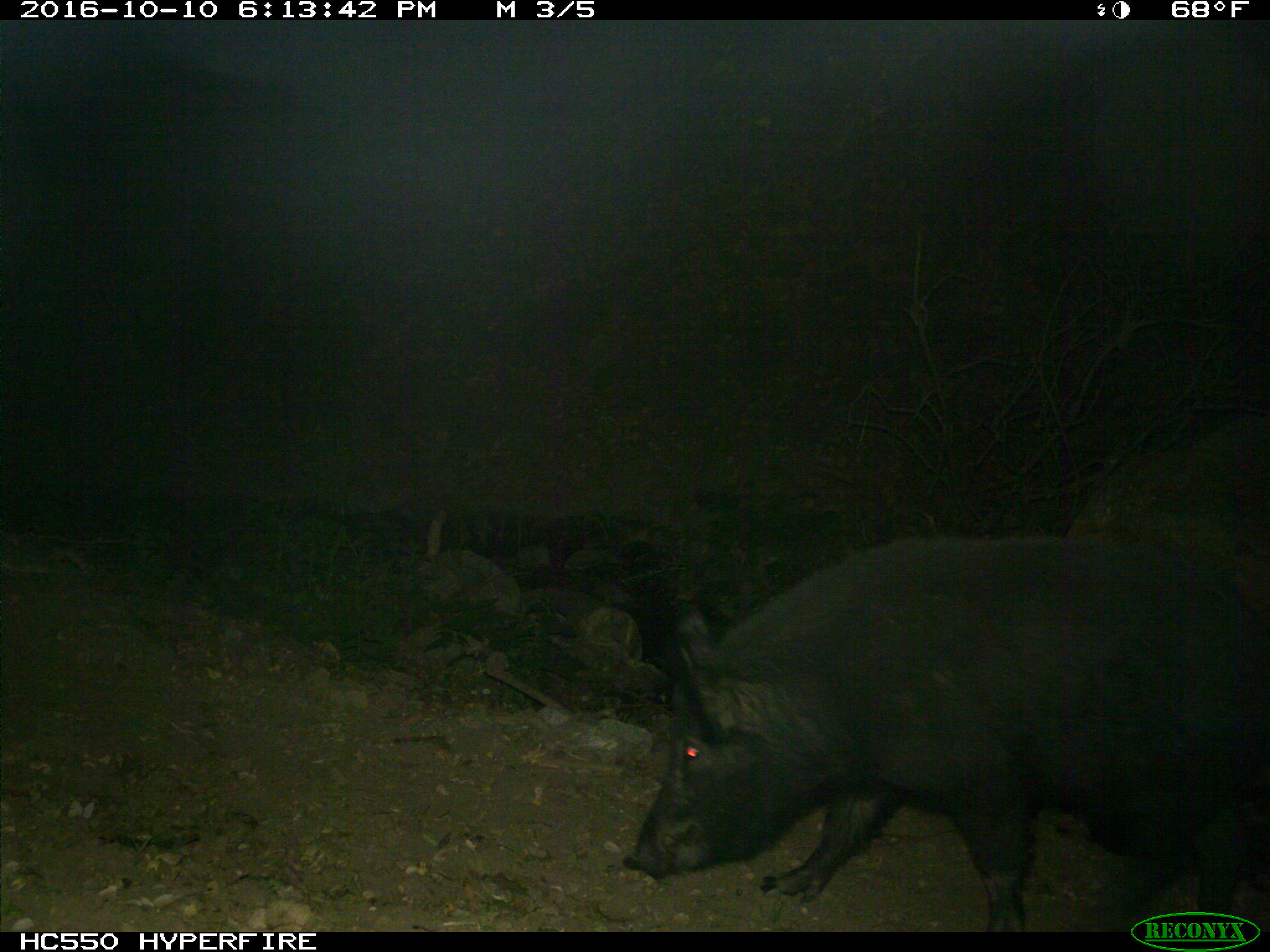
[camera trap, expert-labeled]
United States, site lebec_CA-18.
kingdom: Animalia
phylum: Chordata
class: Mammalia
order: Artiodactyla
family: Suidae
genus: Sus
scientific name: Sus scrofa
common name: wild boar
Sus scrofa (wild boar).